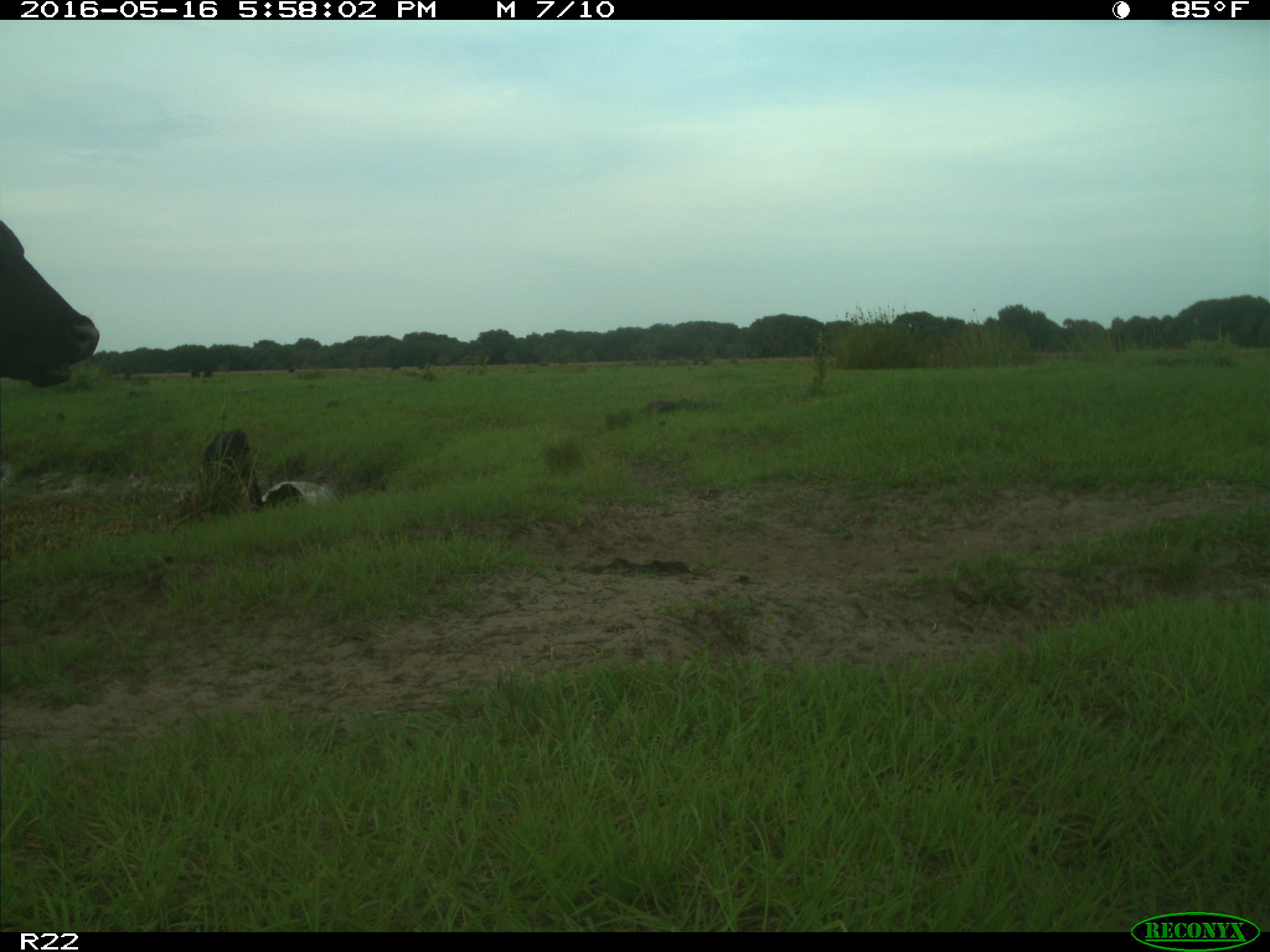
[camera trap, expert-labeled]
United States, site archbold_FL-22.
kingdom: Animalia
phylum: Chordata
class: Mammalia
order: Artiodactyla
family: Bovidae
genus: Bos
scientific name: Bos taurus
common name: domestic cow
Bos taurus (domestic cow).